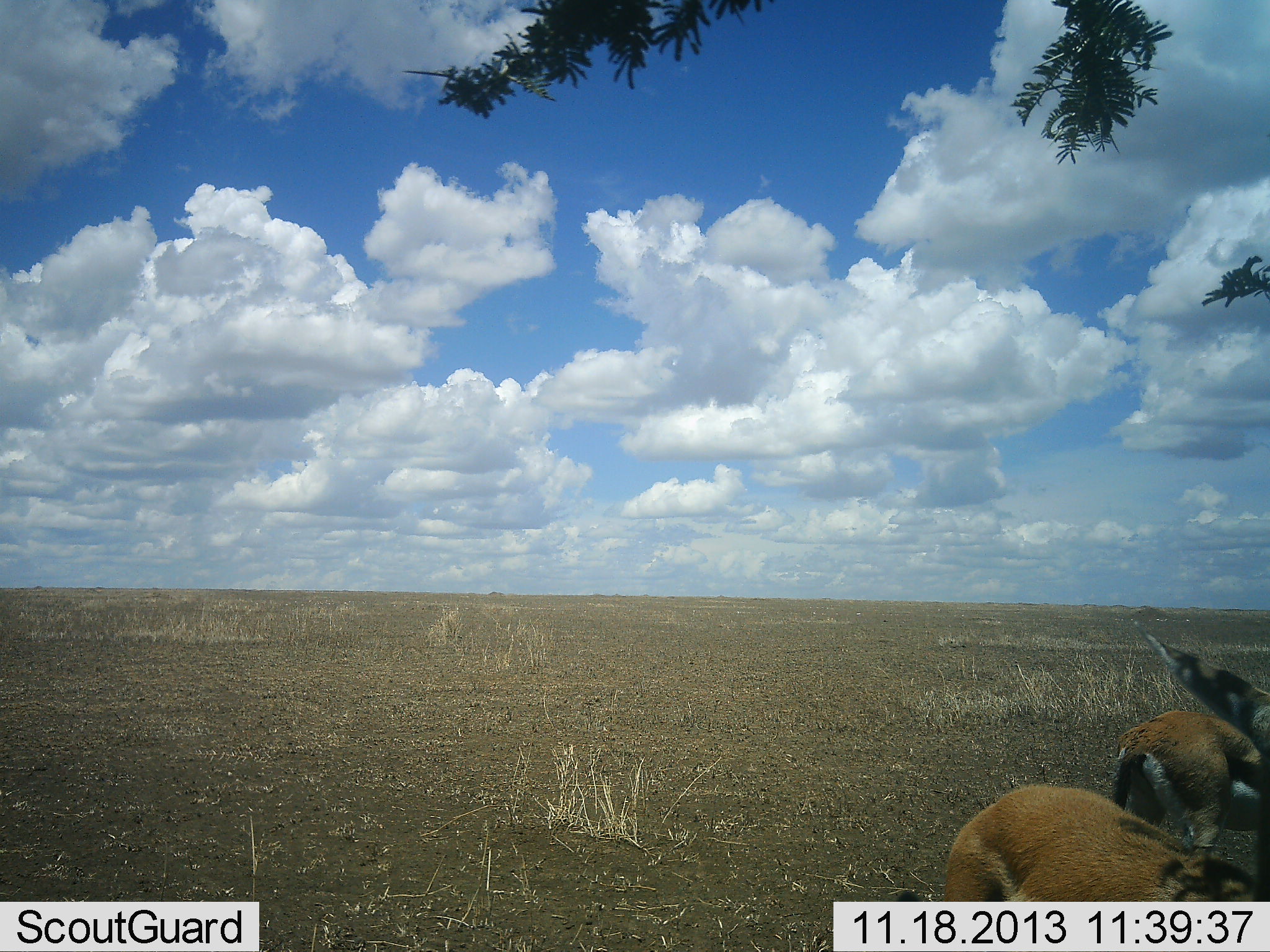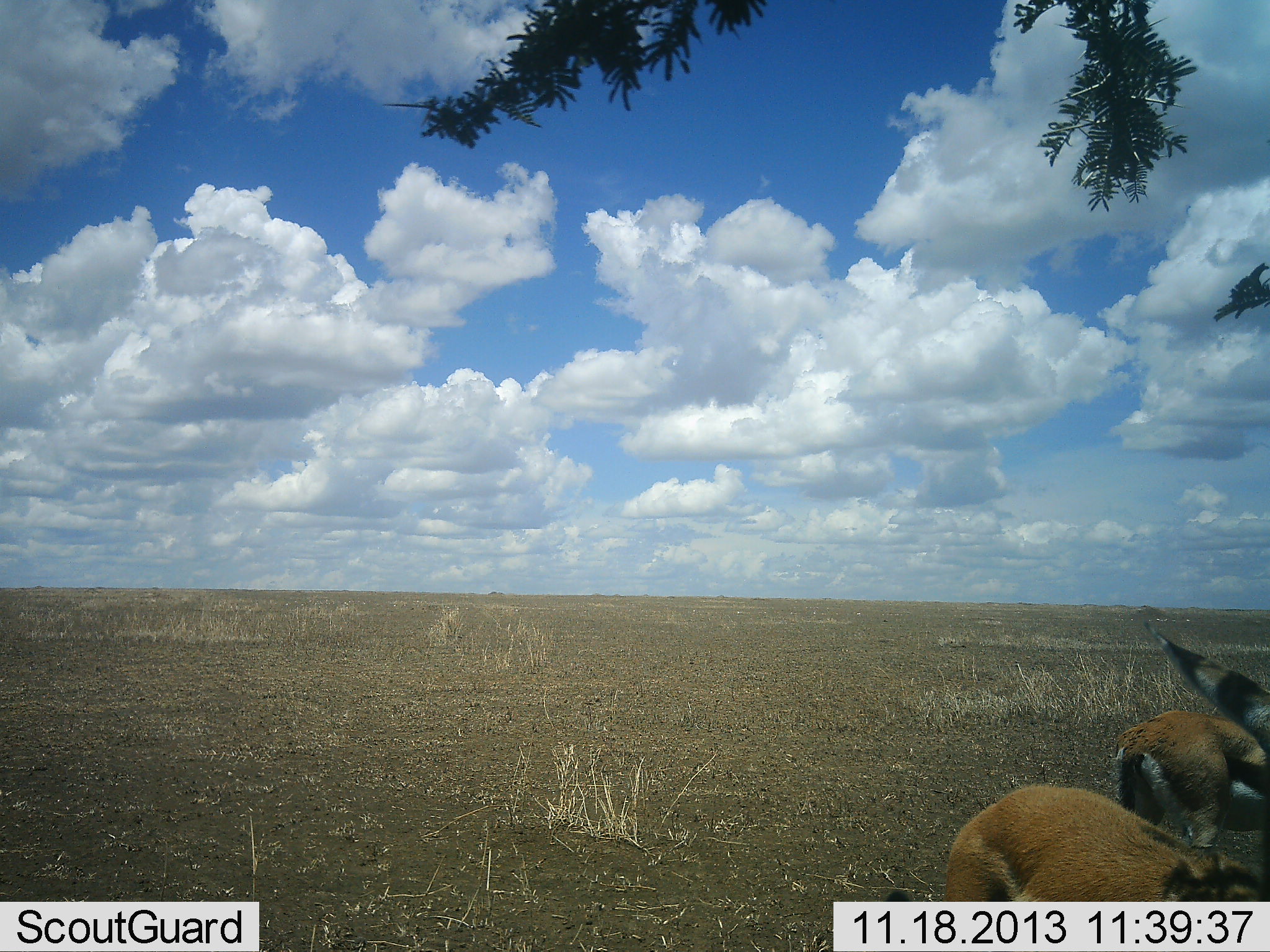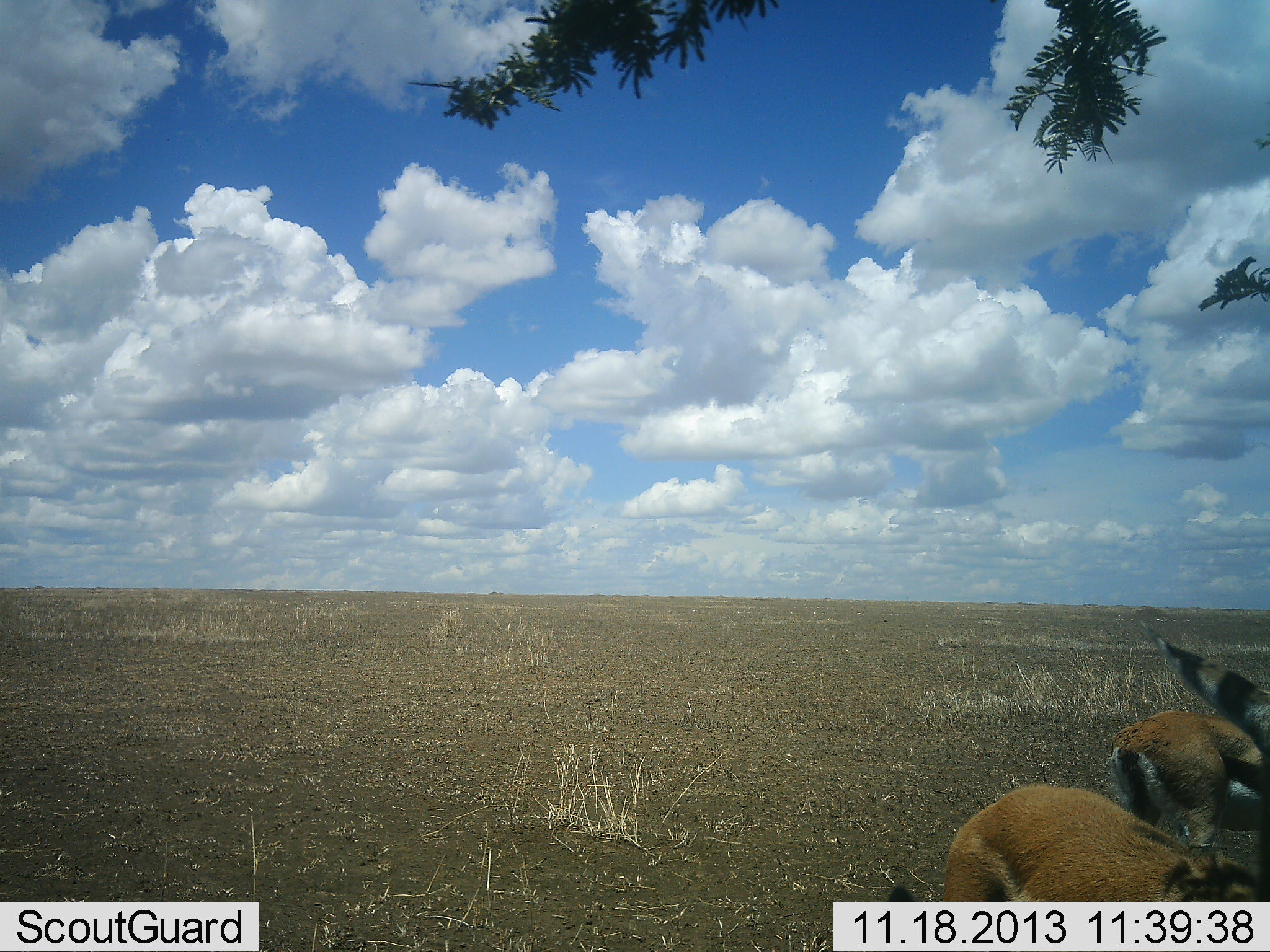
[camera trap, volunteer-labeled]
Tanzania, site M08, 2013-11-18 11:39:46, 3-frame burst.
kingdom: Animalia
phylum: Chordata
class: Mammalia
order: Artiodactyla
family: Bovidae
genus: Eudorcas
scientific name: Eudorcas thomsonii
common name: thomson's gazelle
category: gazellethomsons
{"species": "gazellethomsons (thomson's gazelle) (Eudorcas thomsonii)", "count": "2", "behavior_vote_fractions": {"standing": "94%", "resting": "0%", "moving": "0%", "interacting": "0%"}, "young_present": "0%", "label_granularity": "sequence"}